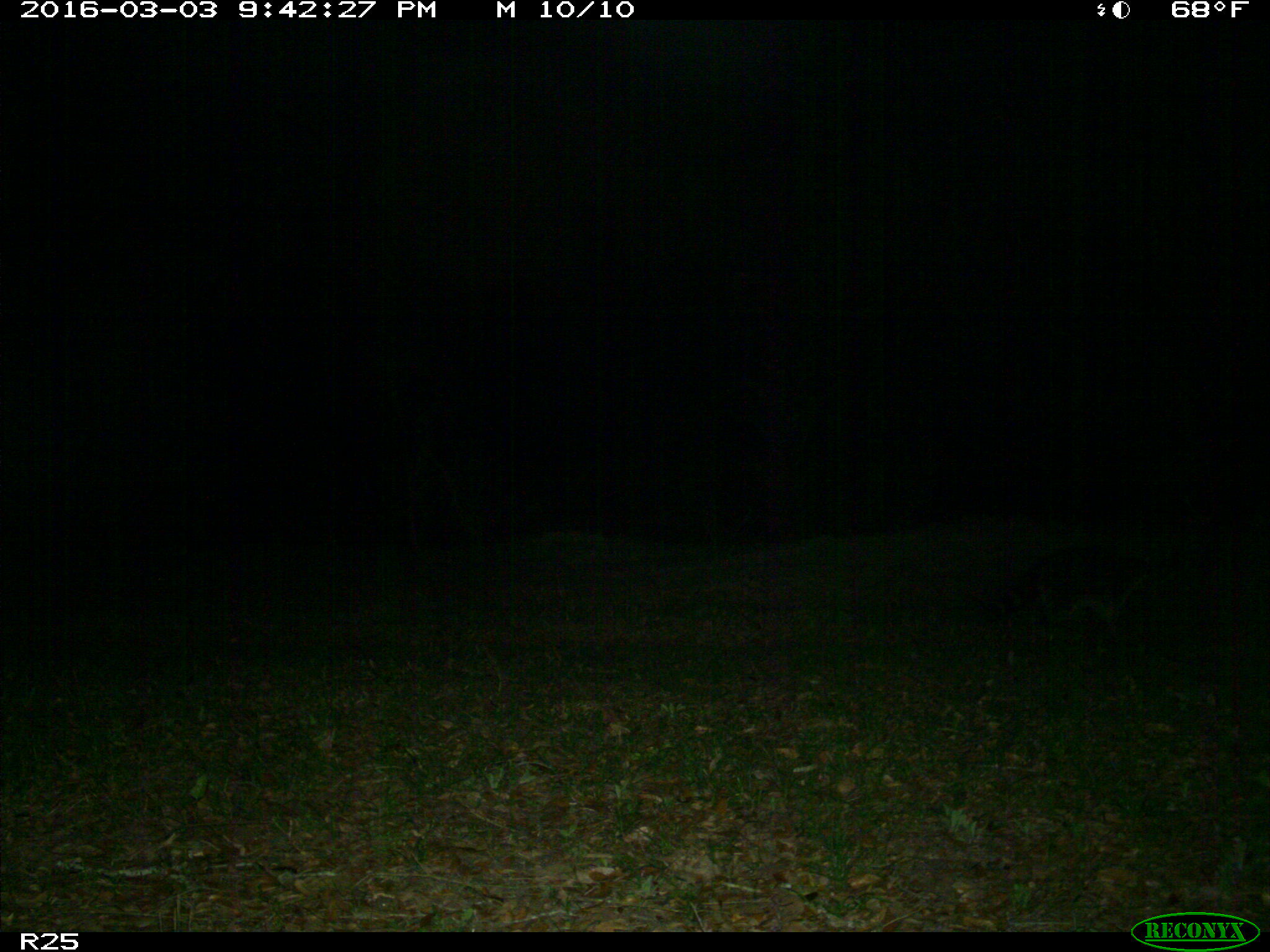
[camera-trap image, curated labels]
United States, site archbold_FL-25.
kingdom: Animalia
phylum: Chordata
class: Mammalia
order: Carnivora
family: Procyonidae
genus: Procyon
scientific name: Procyon lotor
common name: common raccoon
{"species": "Procyon lotor (common raccoon)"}